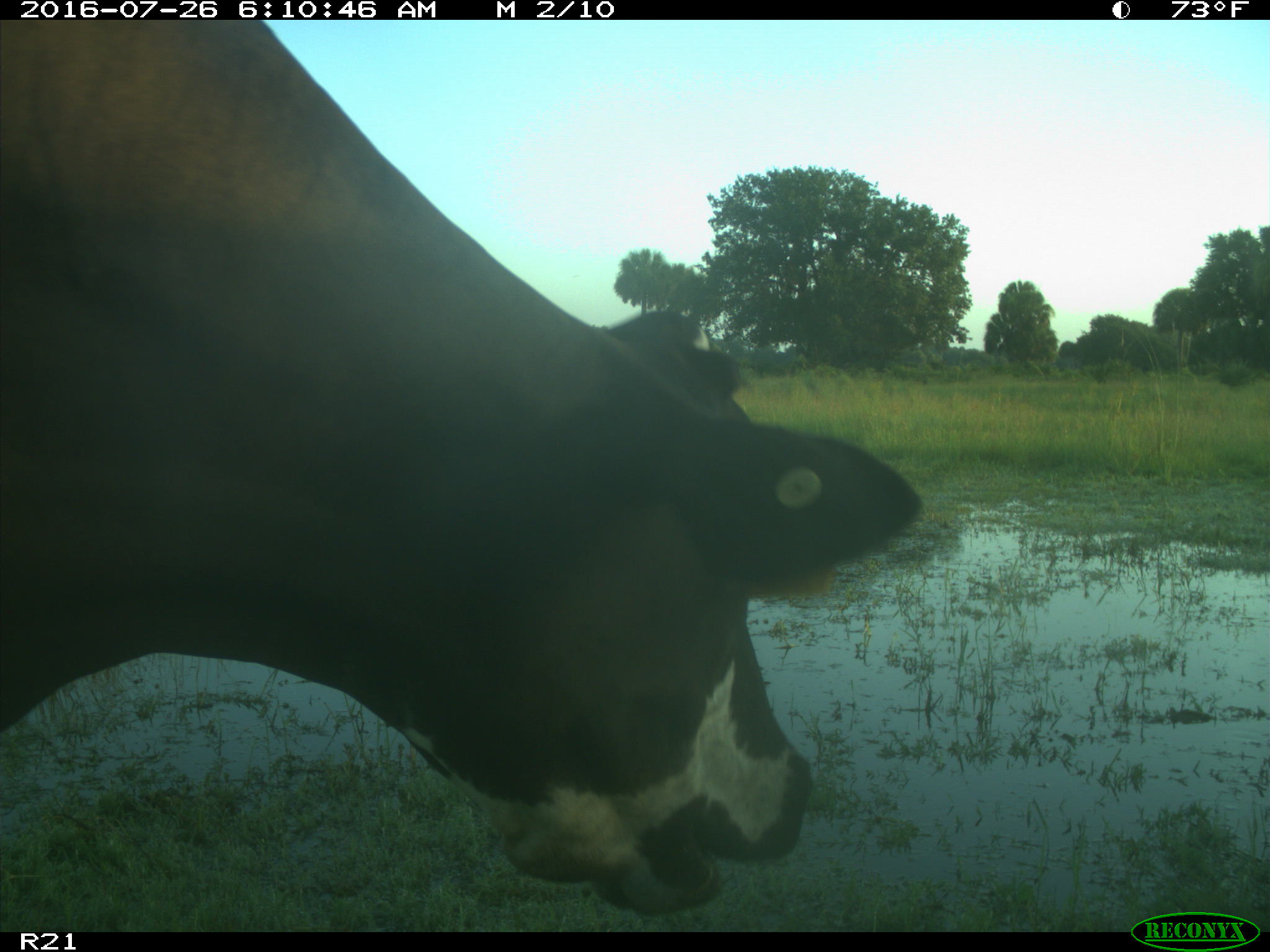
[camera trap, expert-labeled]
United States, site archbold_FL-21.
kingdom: Animalia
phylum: Chordata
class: Mammalia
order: Artiodactyla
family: Bovidae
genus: Bos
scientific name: Bos taurus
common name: domestic cow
Bos taurus (domestic cow).